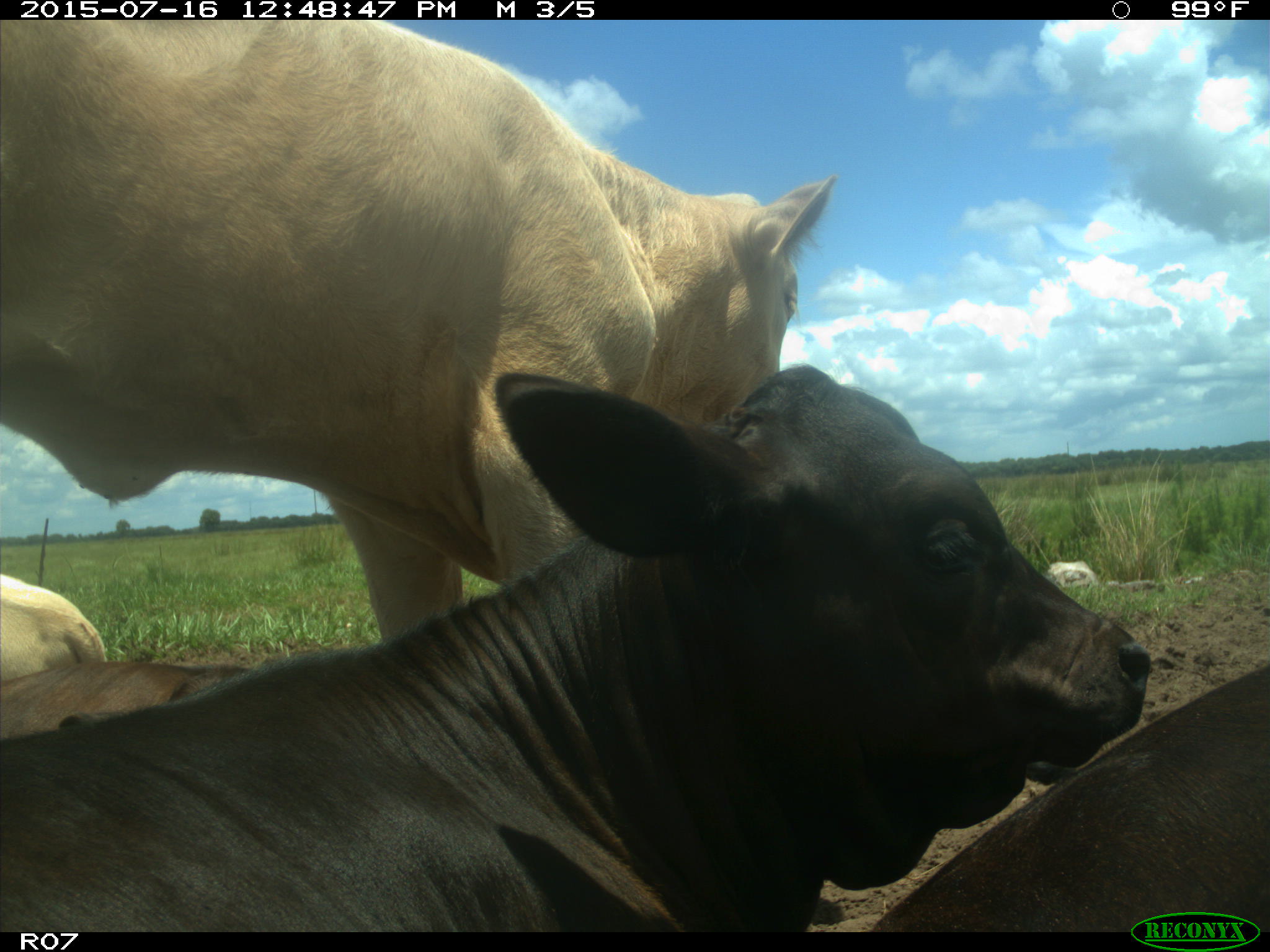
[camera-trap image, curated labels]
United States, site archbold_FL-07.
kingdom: Animalia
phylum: Chordata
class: Mammalia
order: Artiodactyla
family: Bovidae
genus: Bos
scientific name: Bos taurus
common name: domestic cow